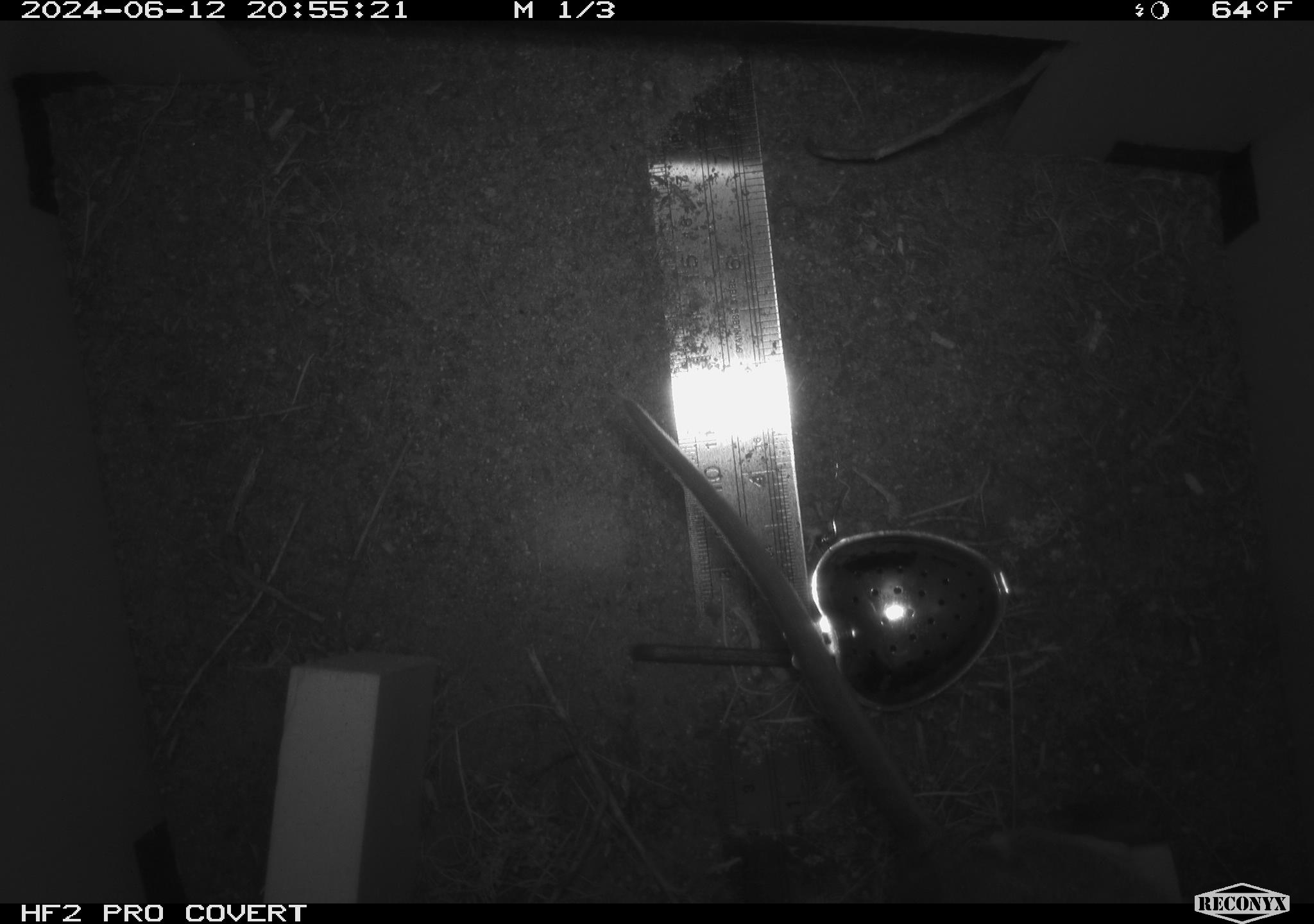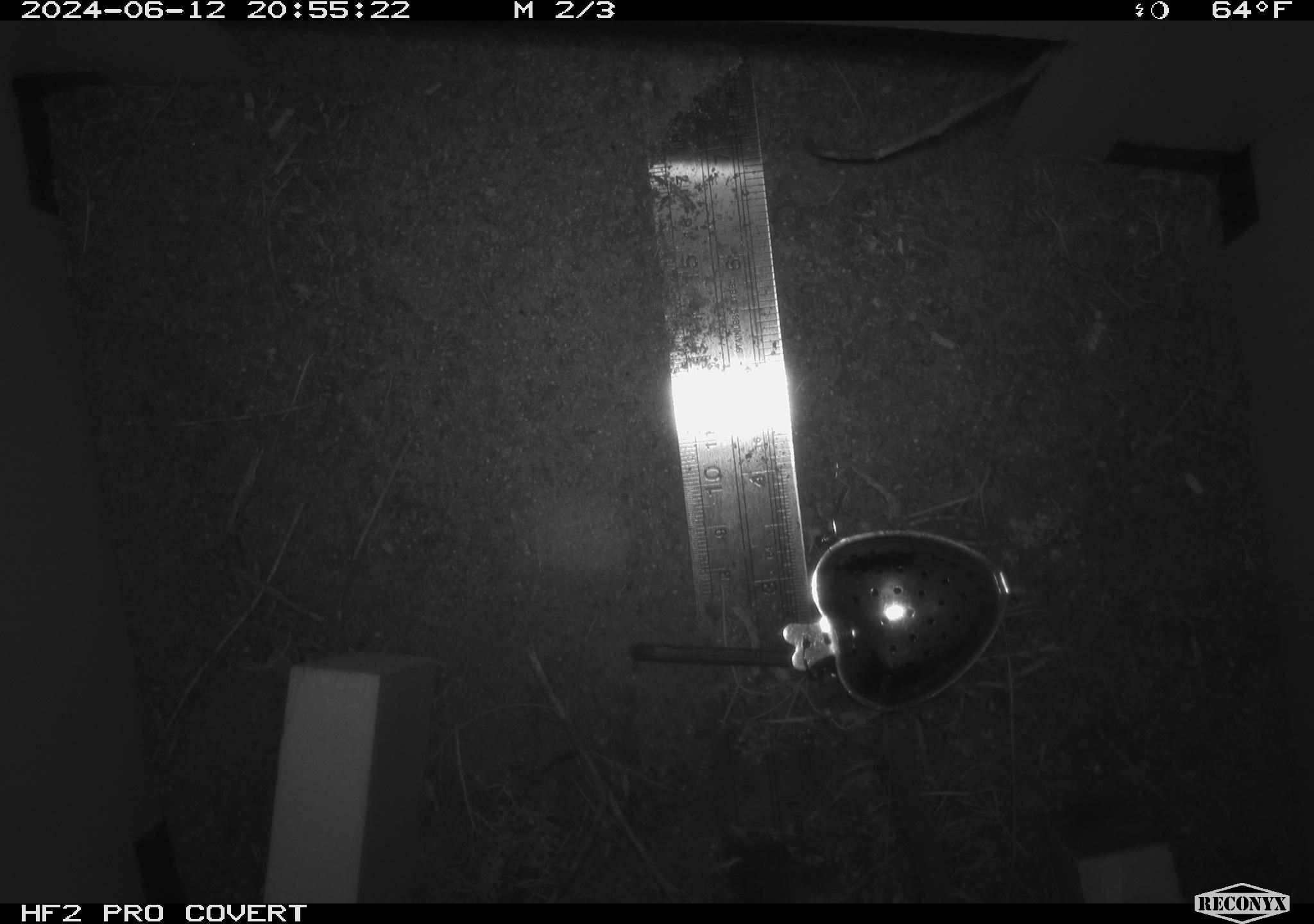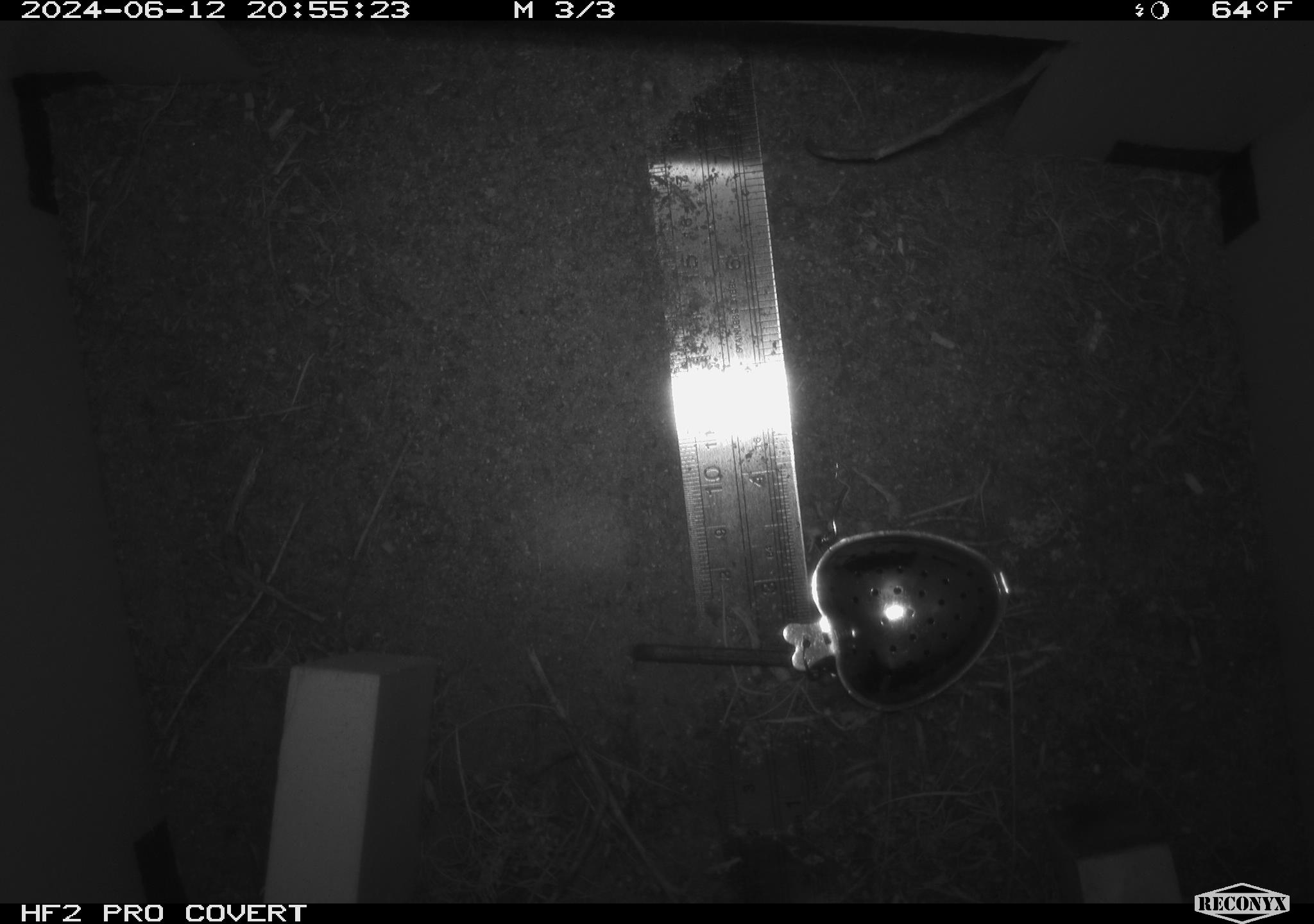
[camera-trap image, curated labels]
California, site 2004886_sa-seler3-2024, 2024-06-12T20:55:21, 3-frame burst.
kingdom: Animalia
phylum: Chordata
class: Mammalia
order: Rodentia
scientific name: Rodentia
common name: woodrat or rat or mouse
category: woodrat or rat or mouse species